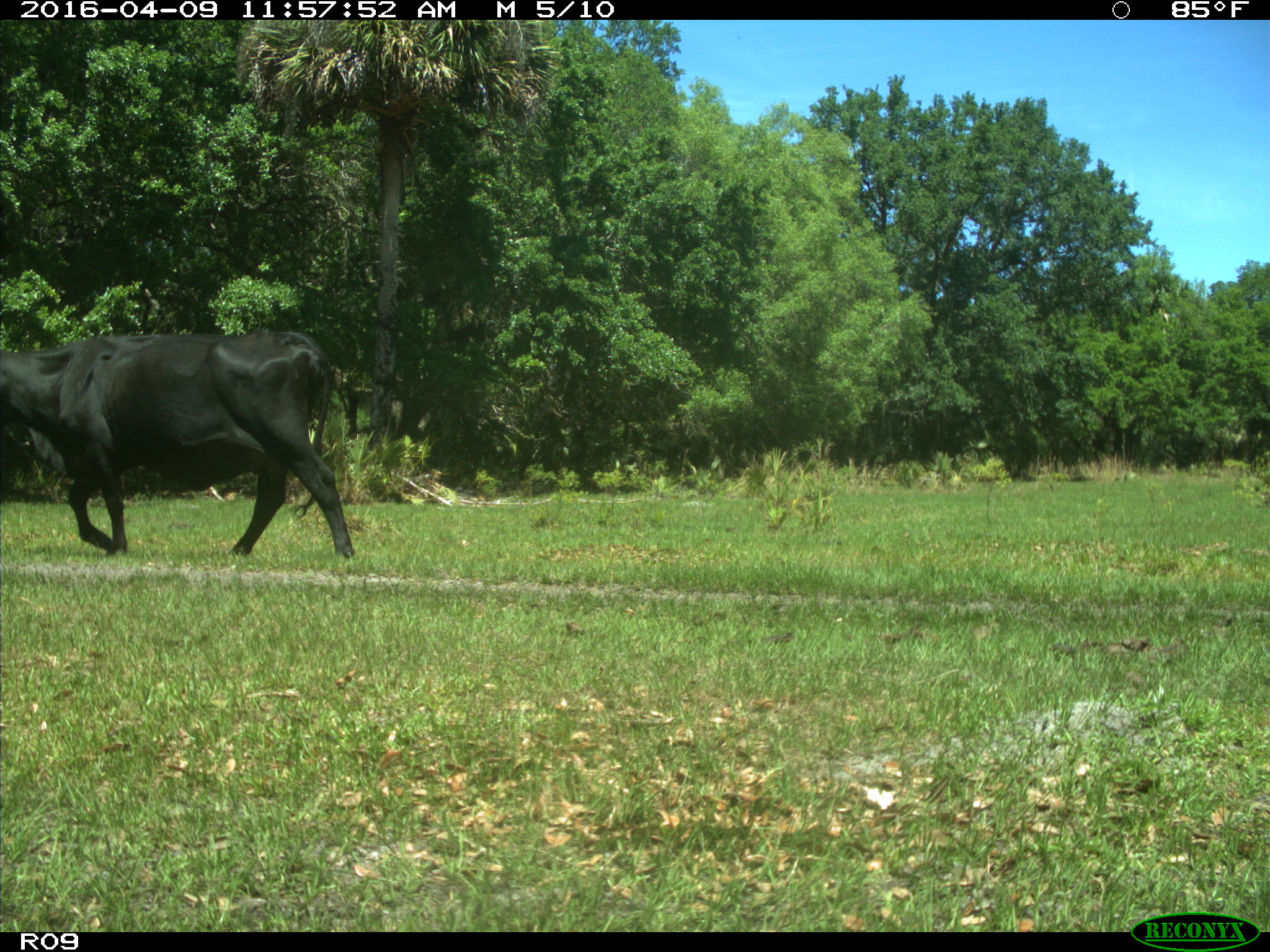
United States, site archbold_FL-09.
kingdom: Animalia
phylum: Chordata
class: Mammalia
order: Artiodactyla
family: Bovidae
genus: Bos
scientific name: Bos taurus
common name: domestic cow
Bos taurus (domestic cow).